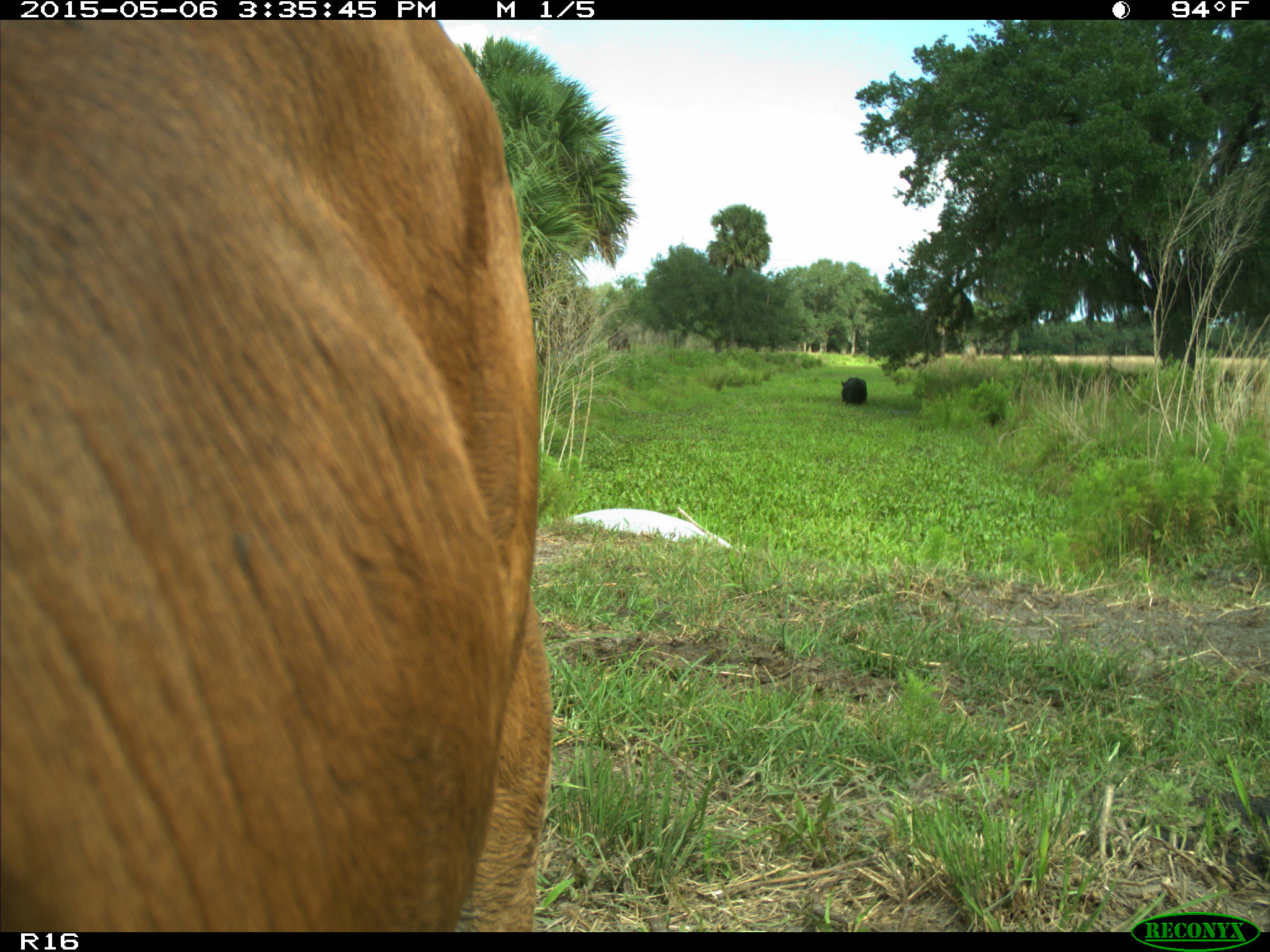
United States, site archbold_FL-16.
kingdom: Animalia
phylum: Chordata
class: Mammalia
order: Artiodactyla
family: Bovidae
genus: Bos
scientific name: Bos taurus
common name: domestic cow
Bos taurus (domestic cow).